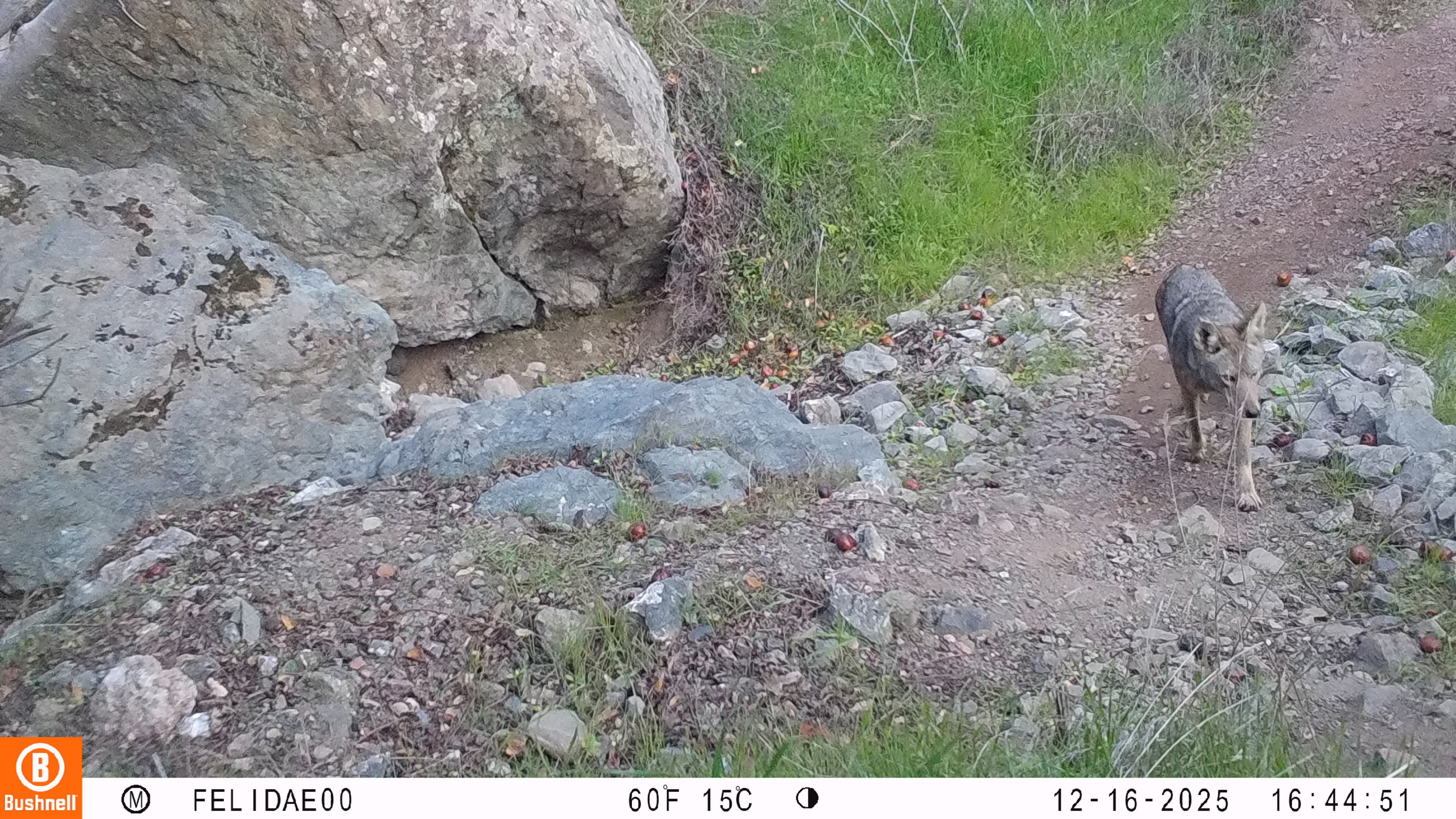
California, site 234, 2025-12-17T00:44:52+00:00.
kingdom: Animalia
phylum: Chordata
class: Mammalia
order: Carnivora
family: Canidae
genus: Canis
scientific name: Canis latrans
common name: coyote